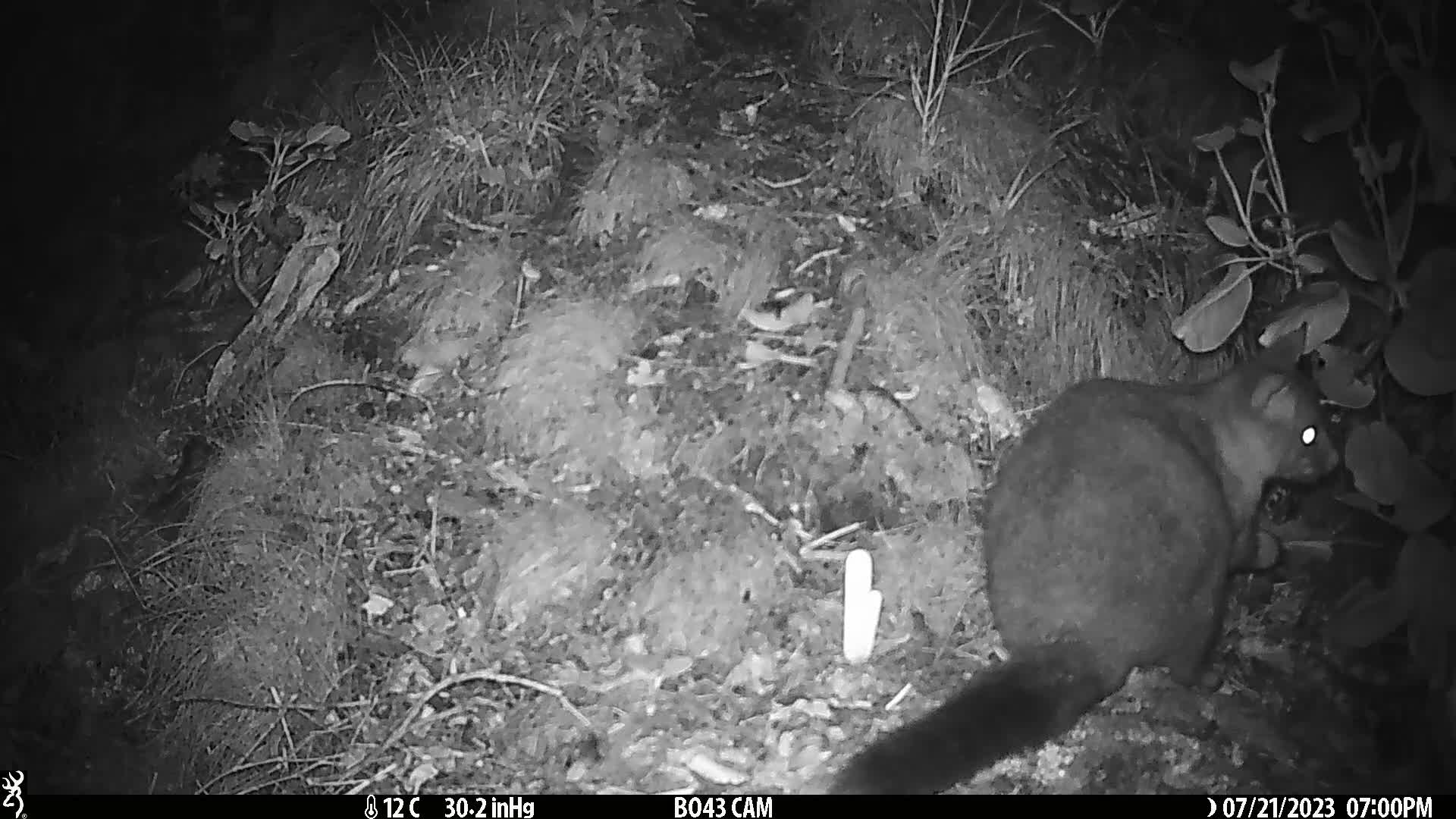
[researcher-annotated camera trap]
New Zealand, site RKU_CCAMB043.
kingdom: Animalia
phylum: Chordata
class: Mammalia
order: Diprotodontia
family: Phalangeridae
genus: Trichosurus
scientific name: Trichosurus vulpecula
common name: common brushtail possum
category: possum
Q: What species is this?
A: Possum (common brushtail possum) (Trichosurus vulpecula).